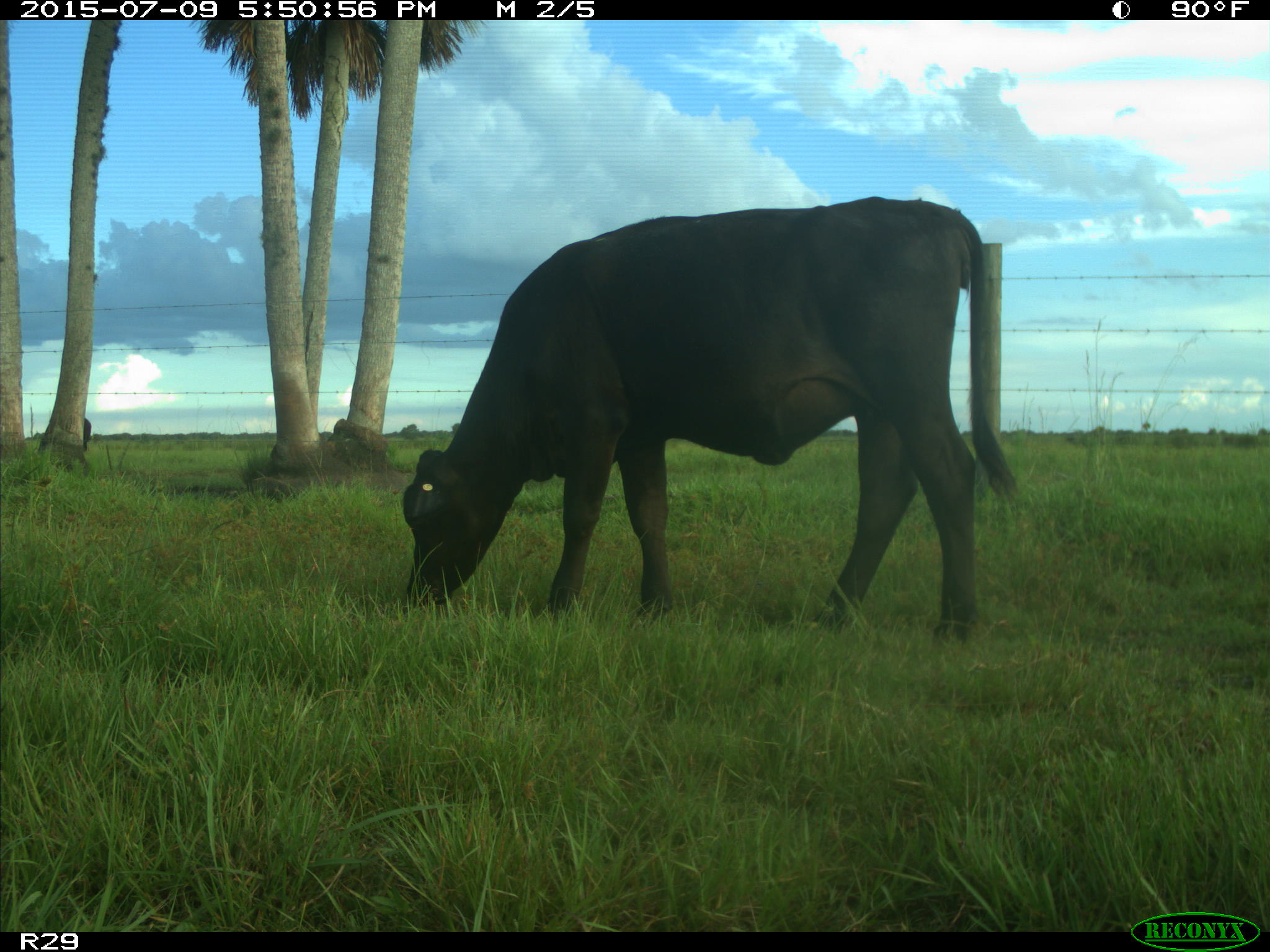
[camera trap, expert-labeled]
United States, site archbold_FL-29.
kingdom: Animalia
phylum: Chordata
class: Mammalia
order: Artiodactyla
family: Bovidae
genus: Bos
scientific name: Bos taurus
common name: domestic cow